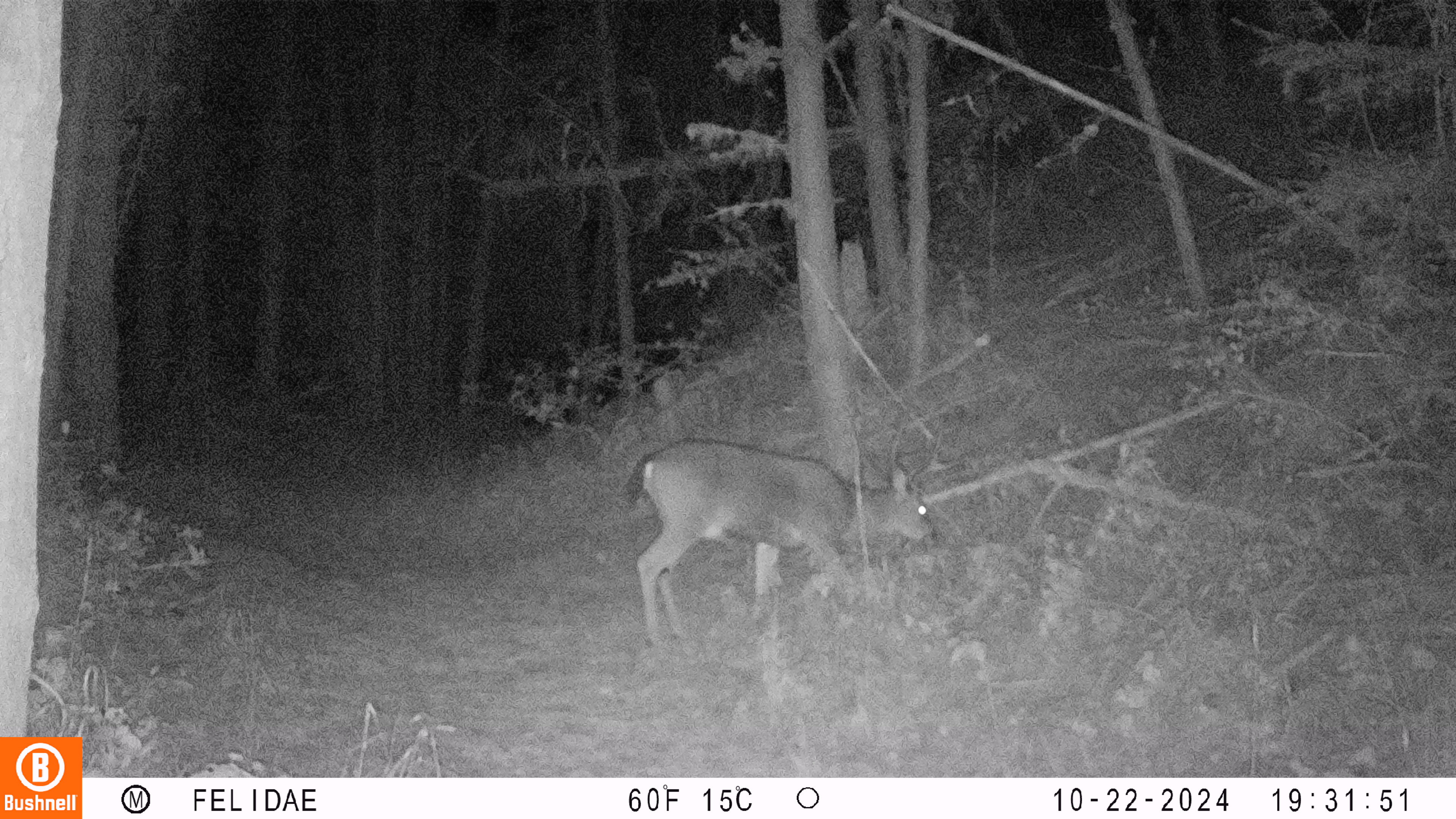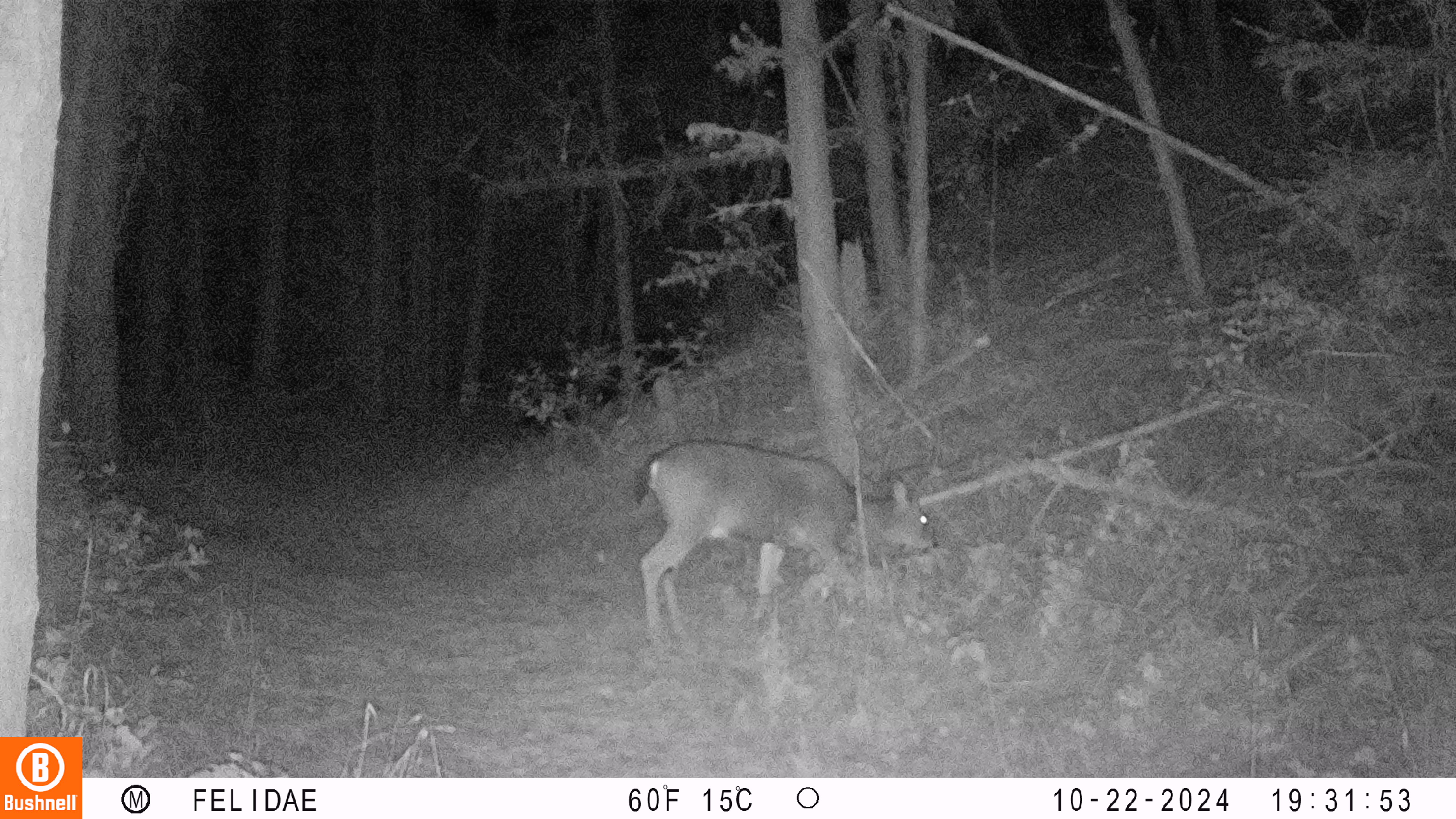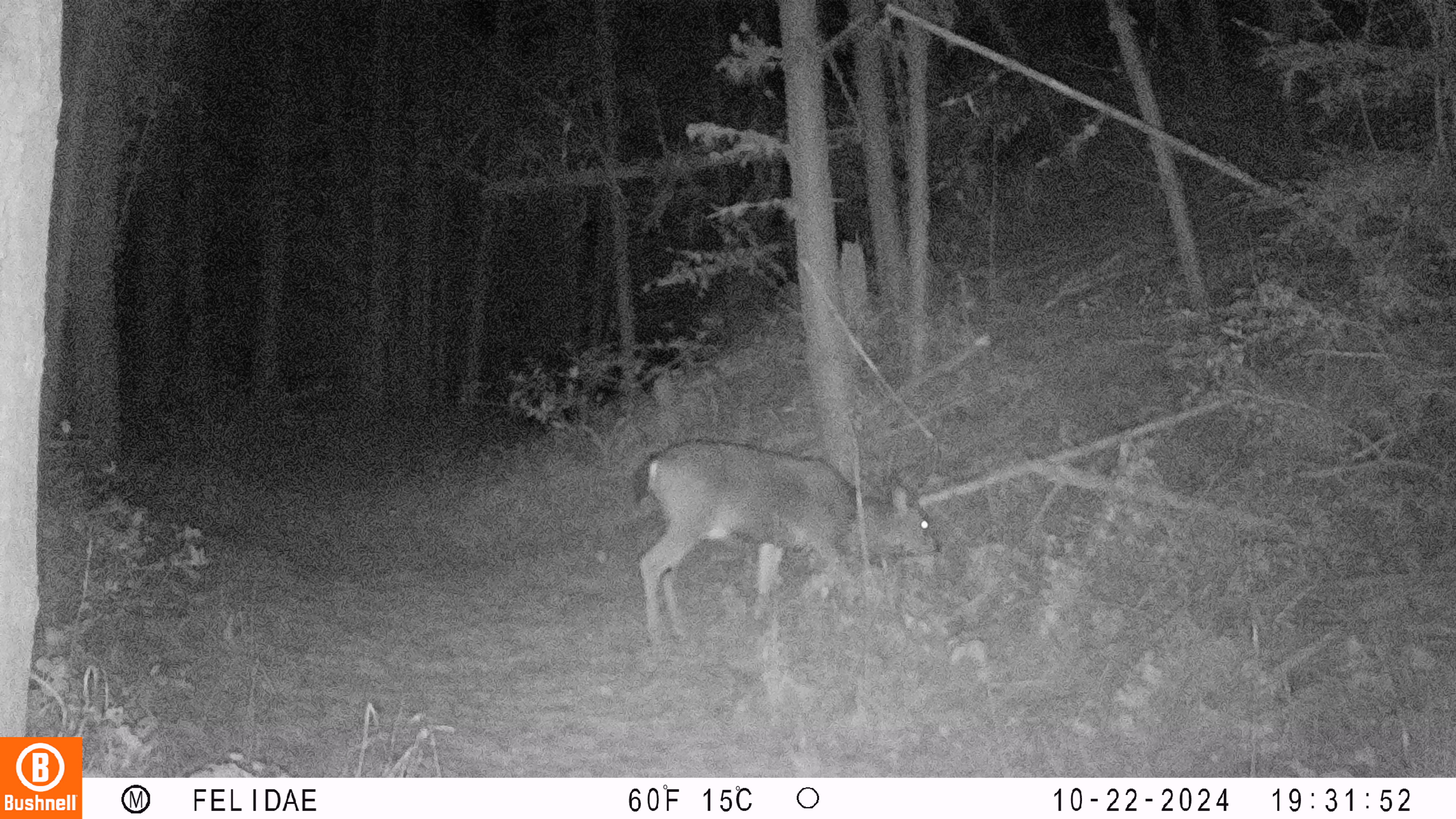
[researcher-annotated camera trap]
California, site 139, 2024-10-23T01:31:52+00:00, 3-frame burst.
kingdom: Animalia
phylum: Chordata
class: Mammalia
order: Artiodactyla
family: Cervidae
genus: Odocoileus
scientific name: Odocoileus hemionus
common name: mule deer